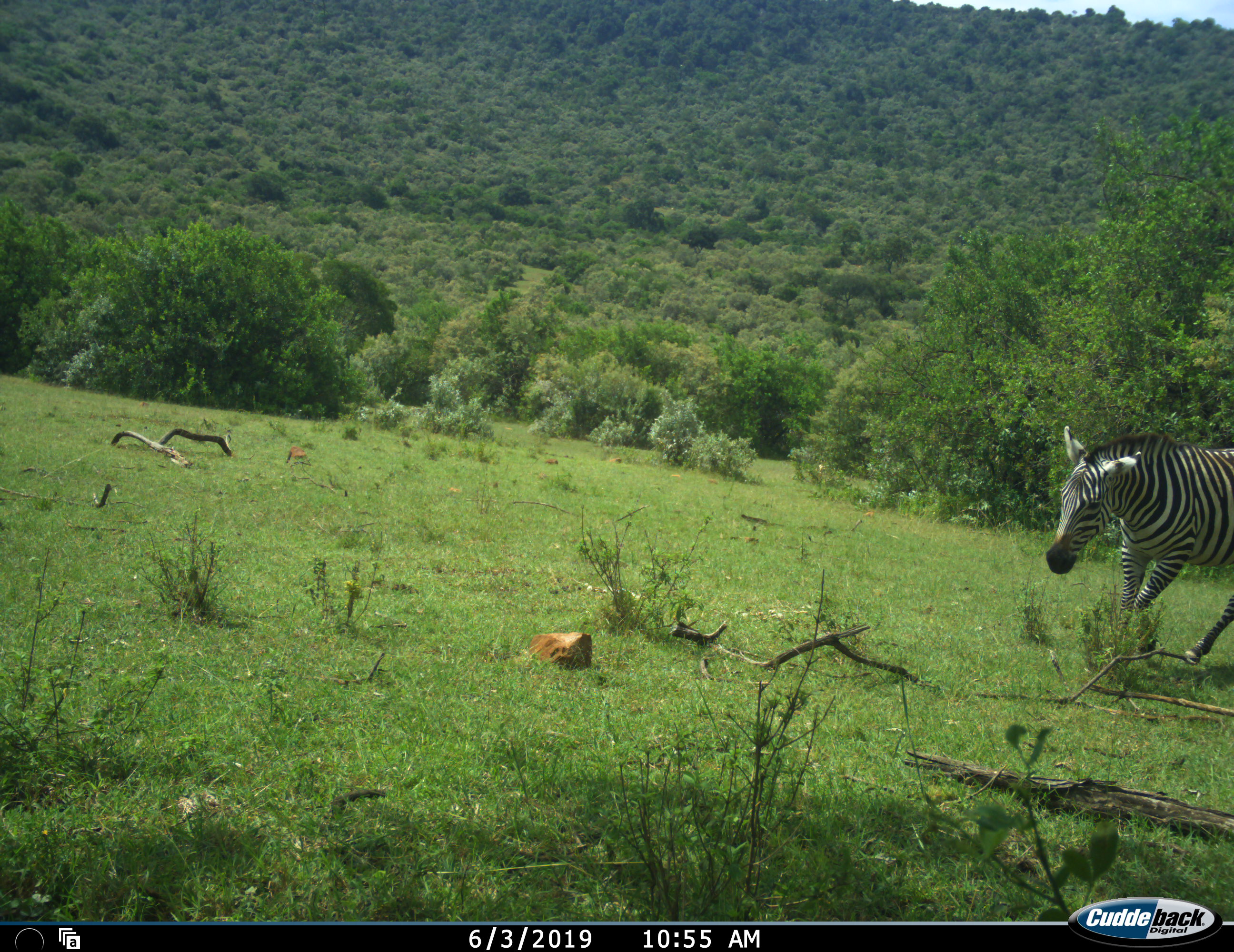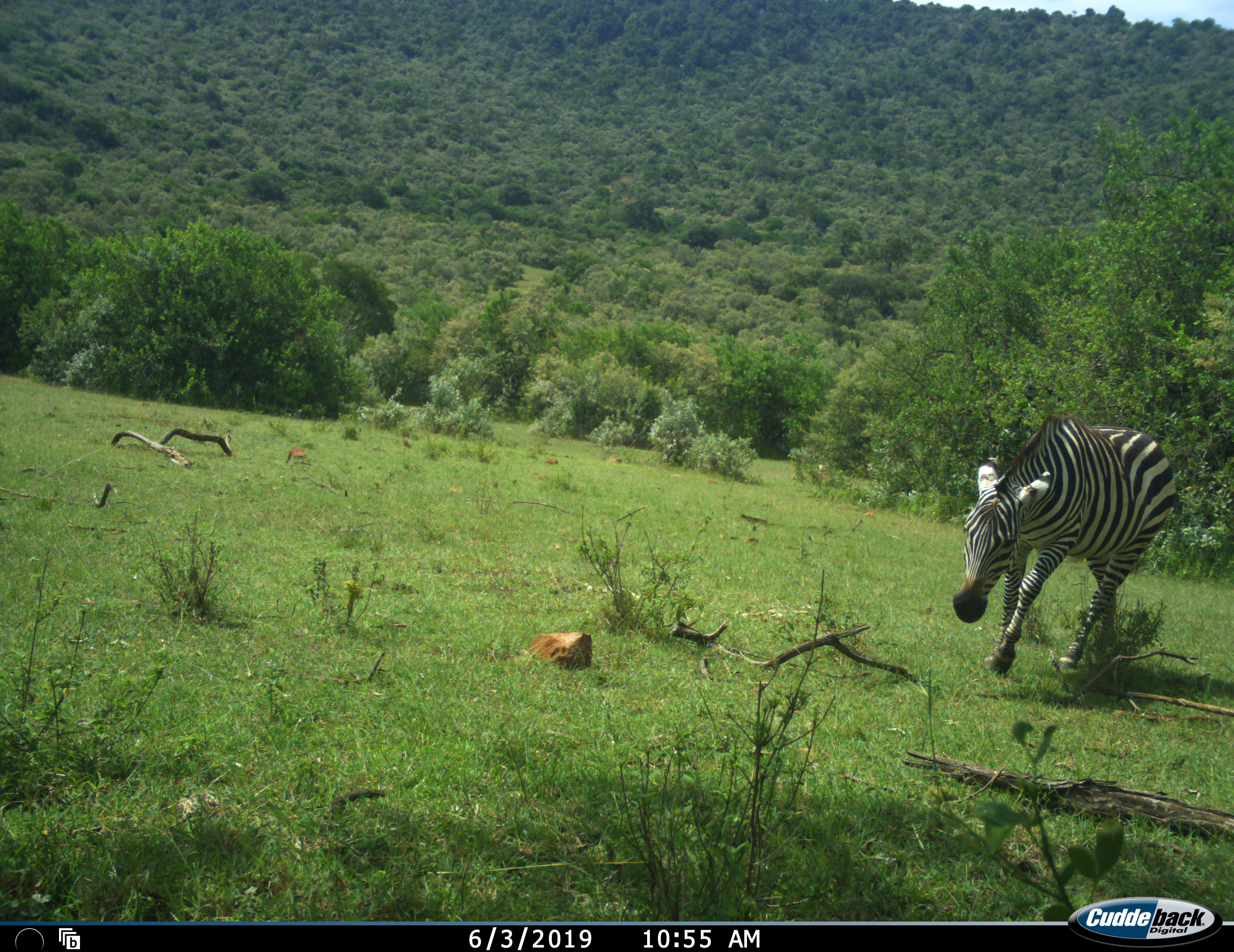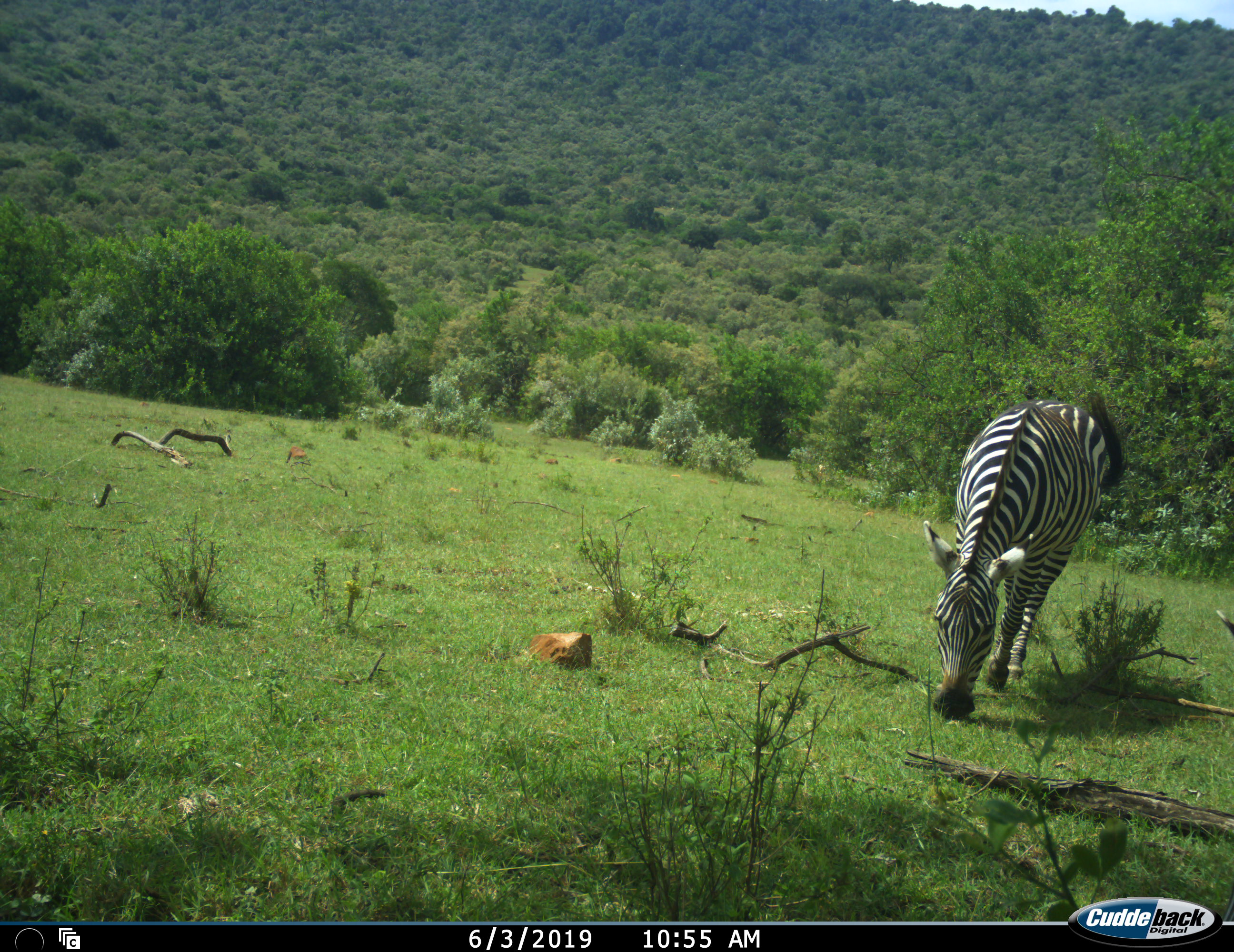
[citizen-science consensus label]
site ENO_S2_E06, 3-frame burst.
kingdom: Animalia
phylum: Chordata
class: Mammalia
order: Perissodactyla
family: Equidae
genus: Equus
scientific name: Equus quagga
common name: plains zebra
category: zebraplains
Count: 1.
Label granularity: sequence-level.